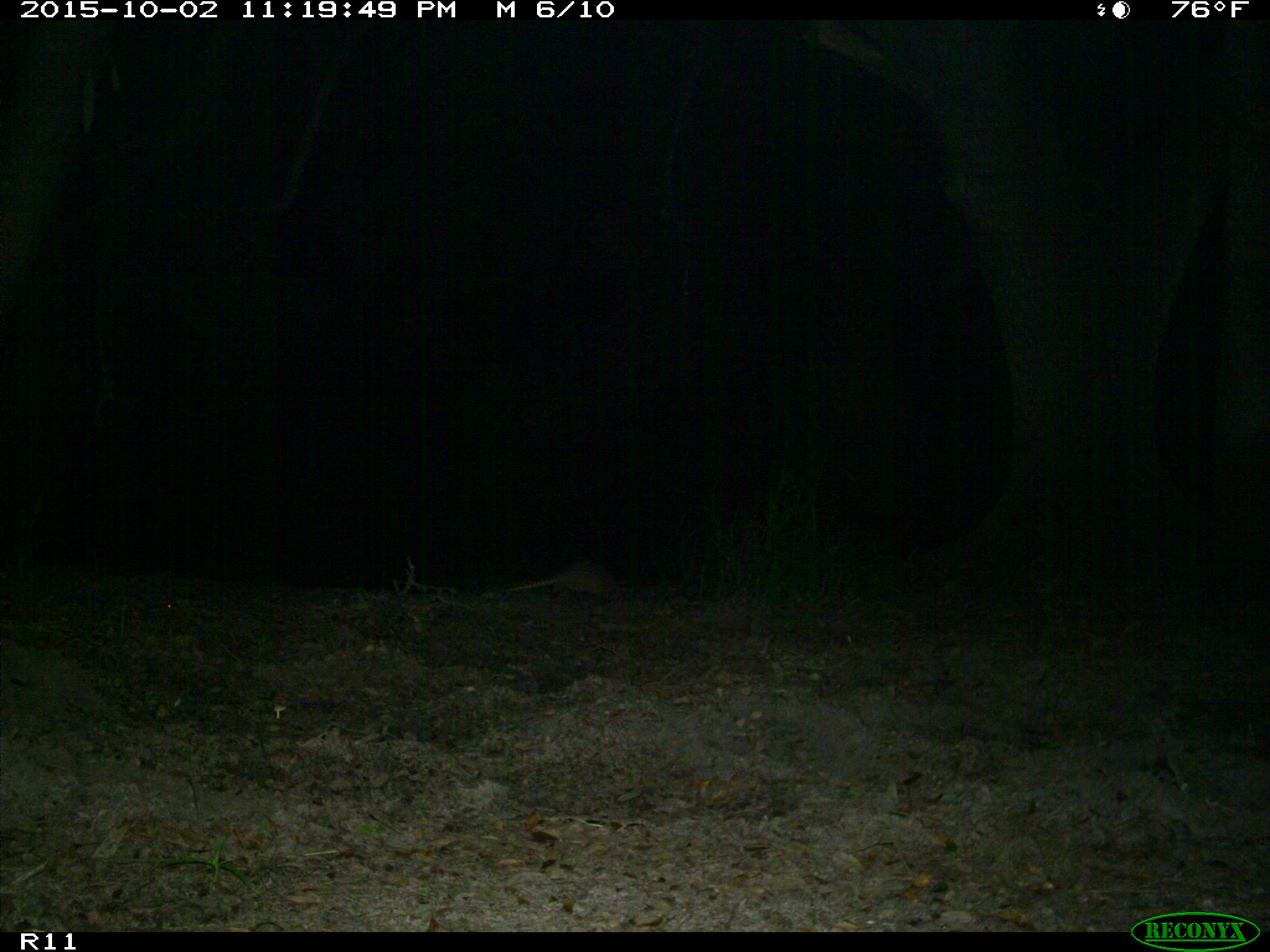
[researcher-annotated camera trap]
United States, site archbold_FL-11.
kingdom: Animalia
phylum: Chordata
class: Mammalia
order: Cingulata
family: Dasypodidae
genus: Dasypus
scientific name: Dasypus novemcinctus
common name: nine-banded armadillo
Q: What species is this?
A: Dasypus novemcinctus (nine-banded armadillo).